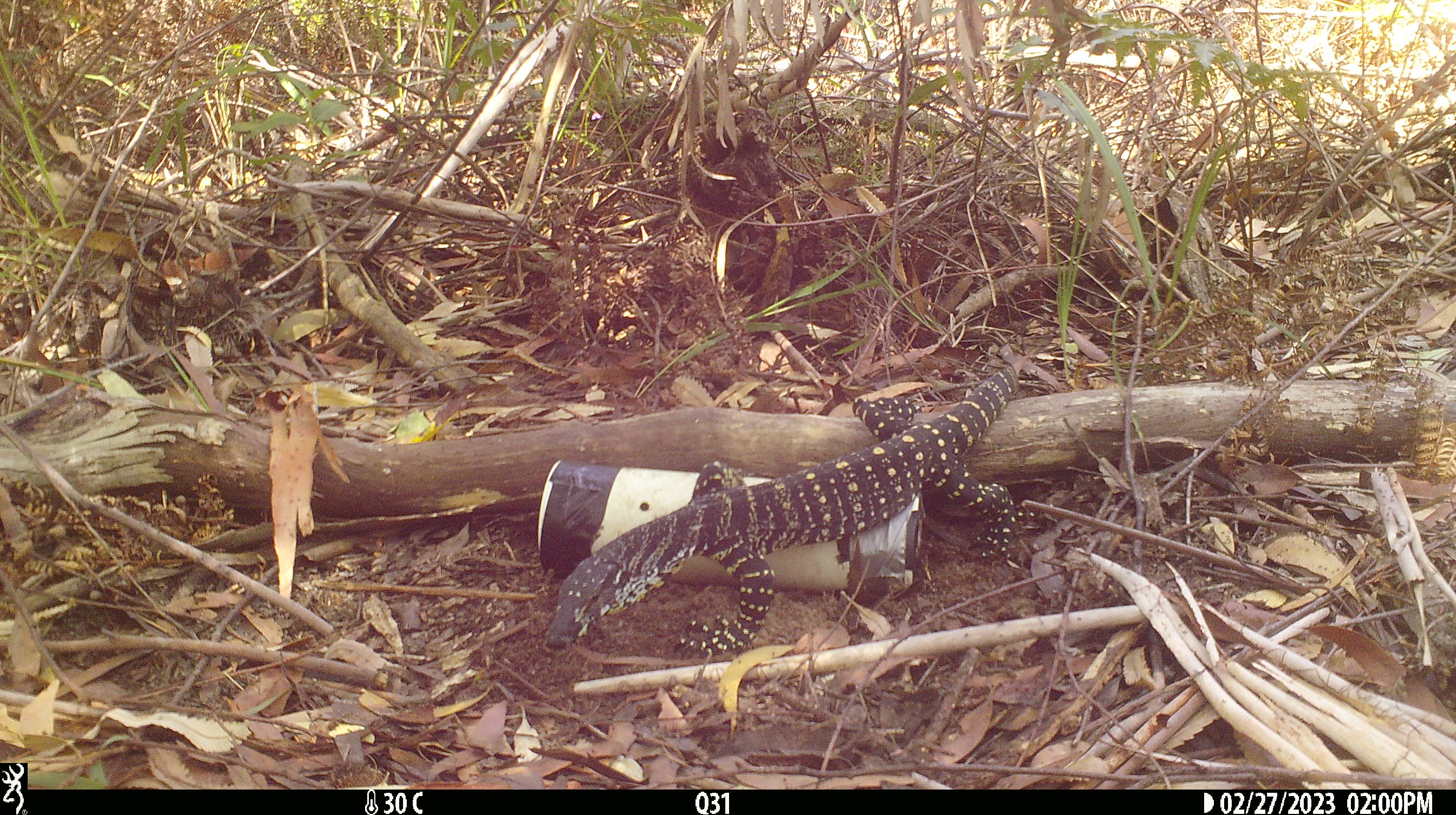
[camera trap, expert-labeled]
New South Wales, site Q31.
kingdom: Animalia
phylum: Chordata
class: Reptilia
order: Squamata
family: Varanidae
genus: Varanus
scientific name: Varanus varius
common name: lace monitor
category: goanna